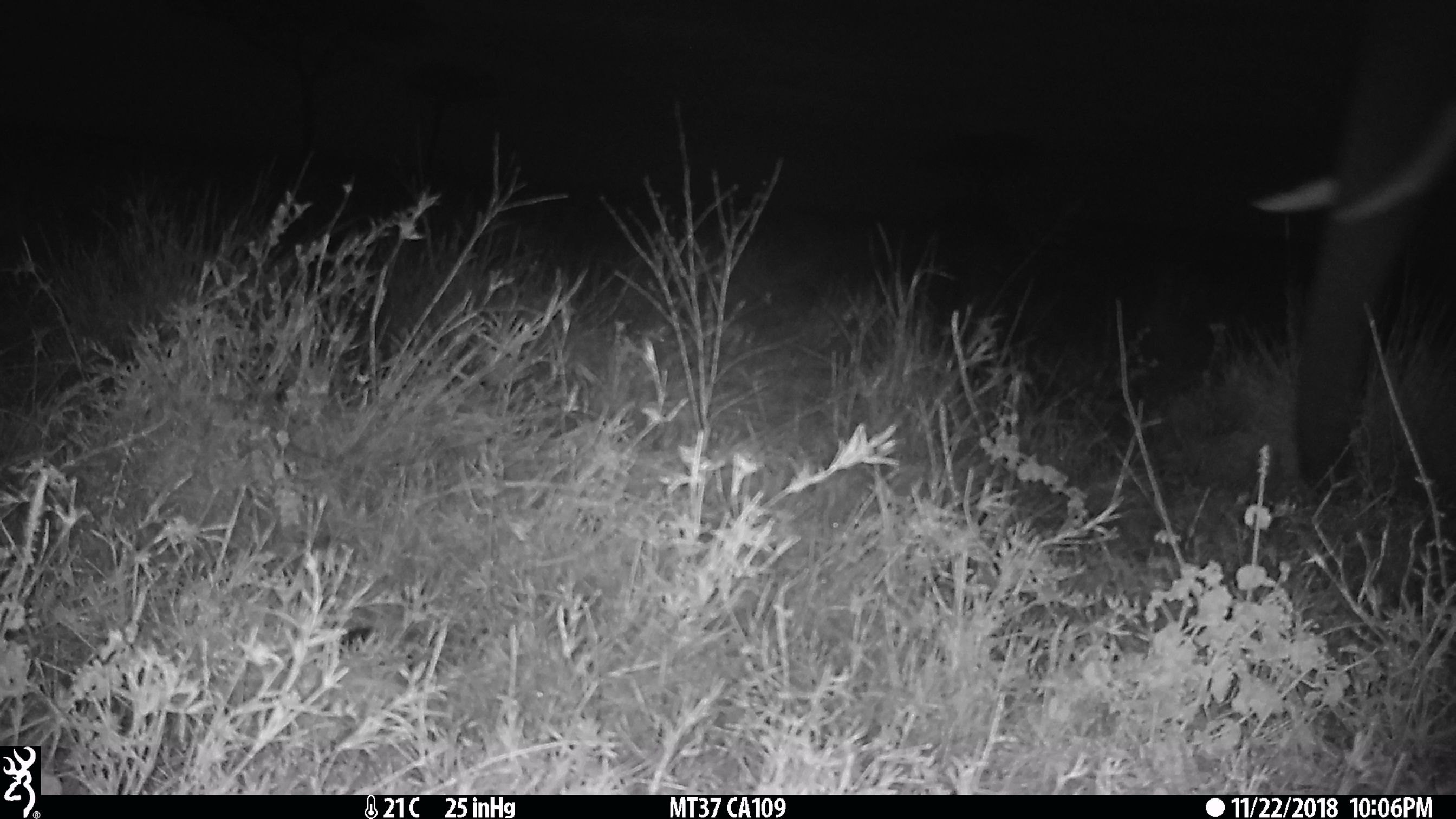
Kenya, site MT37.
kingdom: Animalia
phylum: Chordata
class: Mammalia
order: Proboscidea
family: Elephantidae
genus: Loxodonta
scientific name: Loxodonta africana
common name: elephant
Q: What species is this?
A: Elephant (Loxodonta africana).